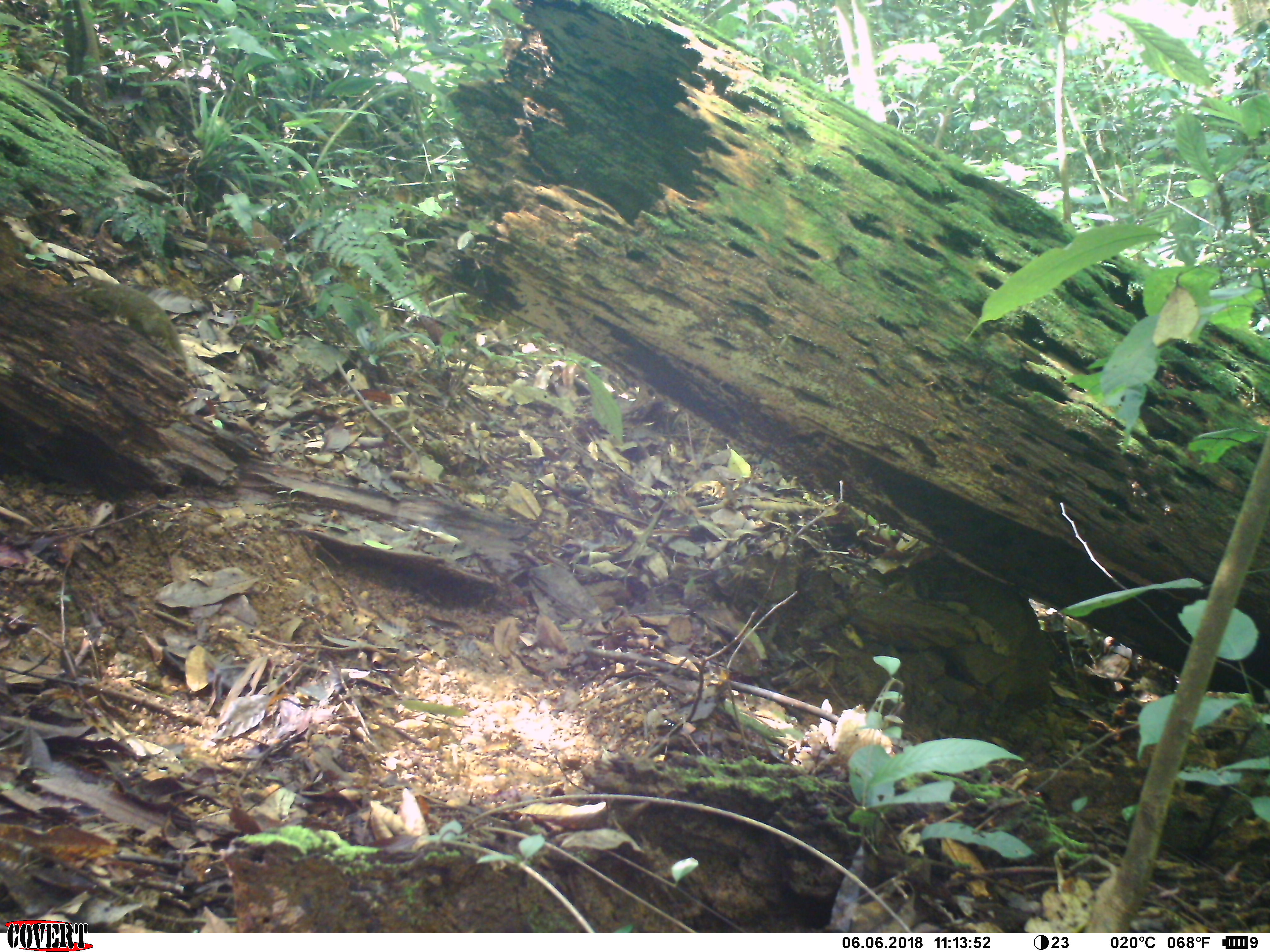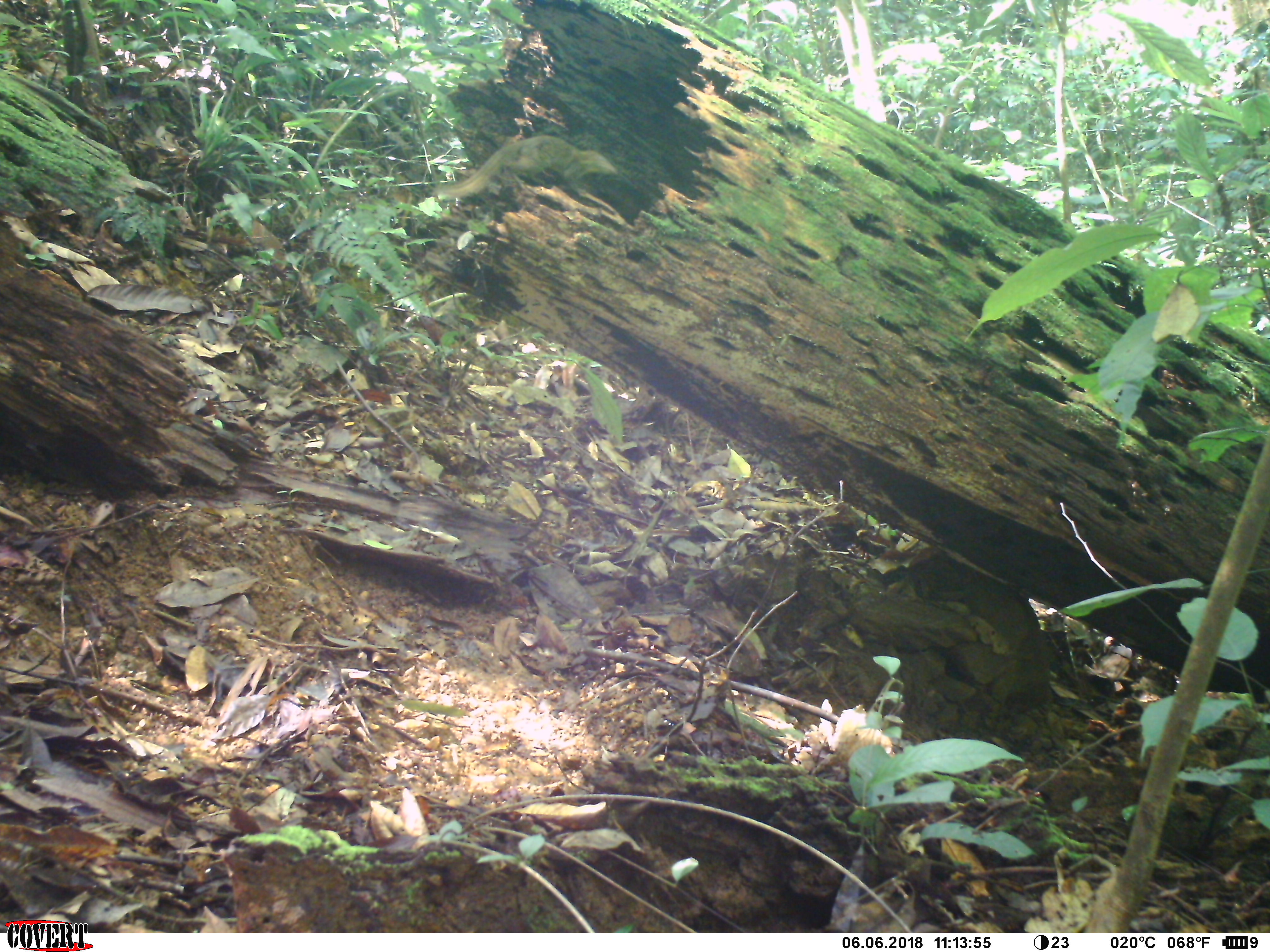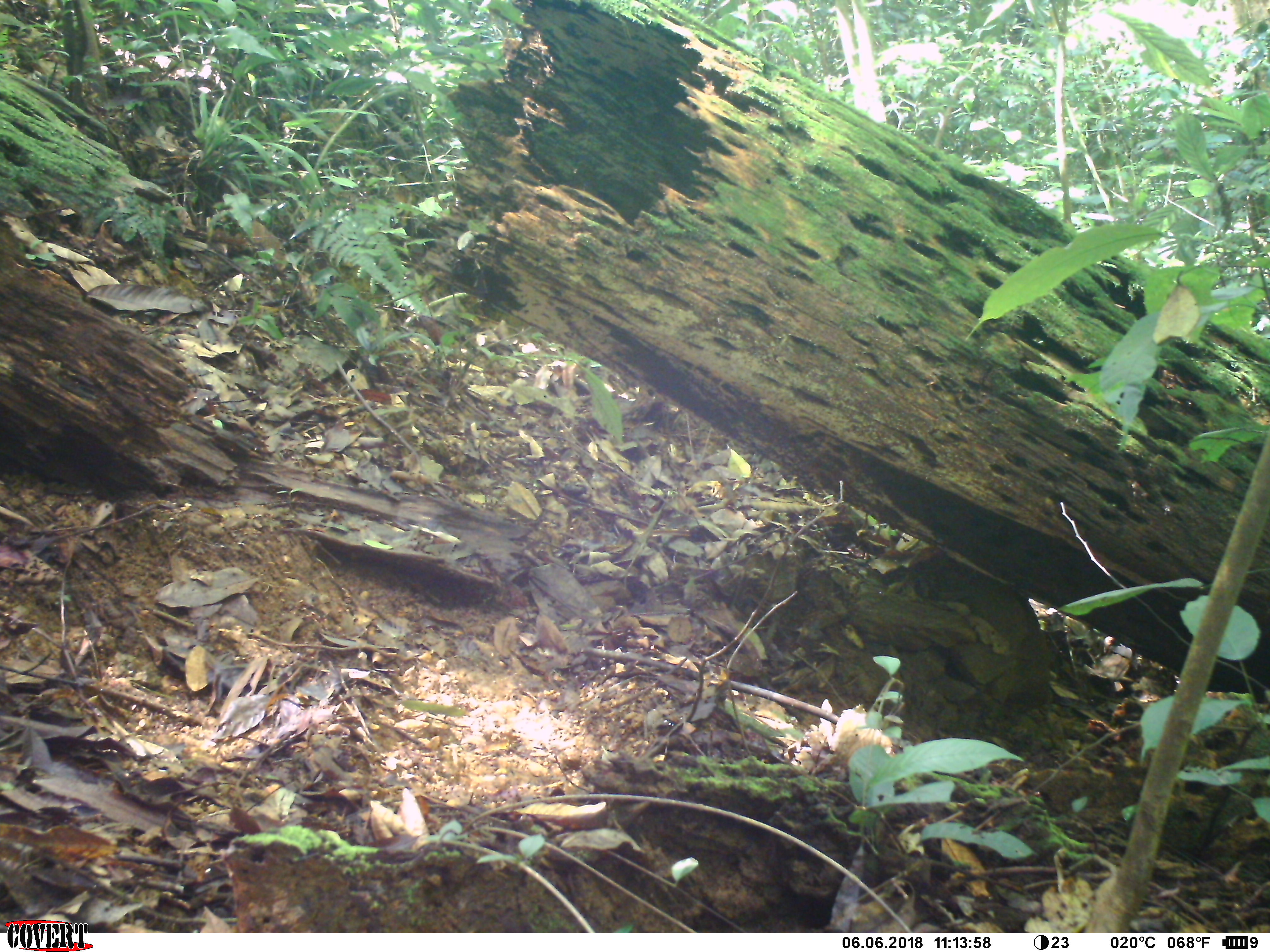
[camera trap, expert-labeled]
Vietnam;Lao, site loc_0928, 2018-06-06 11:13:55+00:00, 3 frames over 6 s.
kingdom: Animalia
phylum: Chordata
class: Mammalia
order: Scandentia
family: Tupaiidae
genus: Tupaia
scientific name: Tupaia belangeri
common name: northern treeshrew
Northern treeshrew (Tupaia belangeri). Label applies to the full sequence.